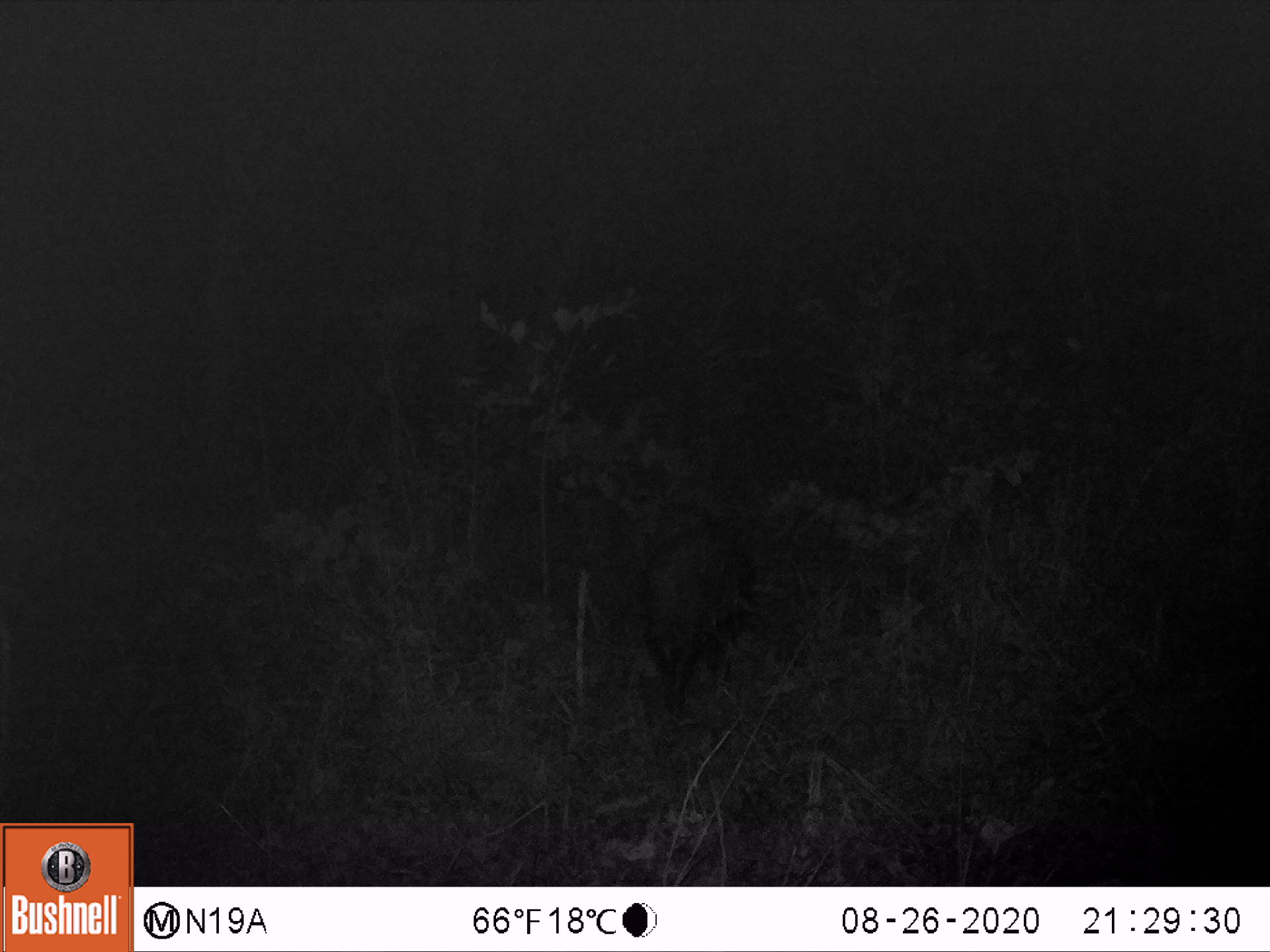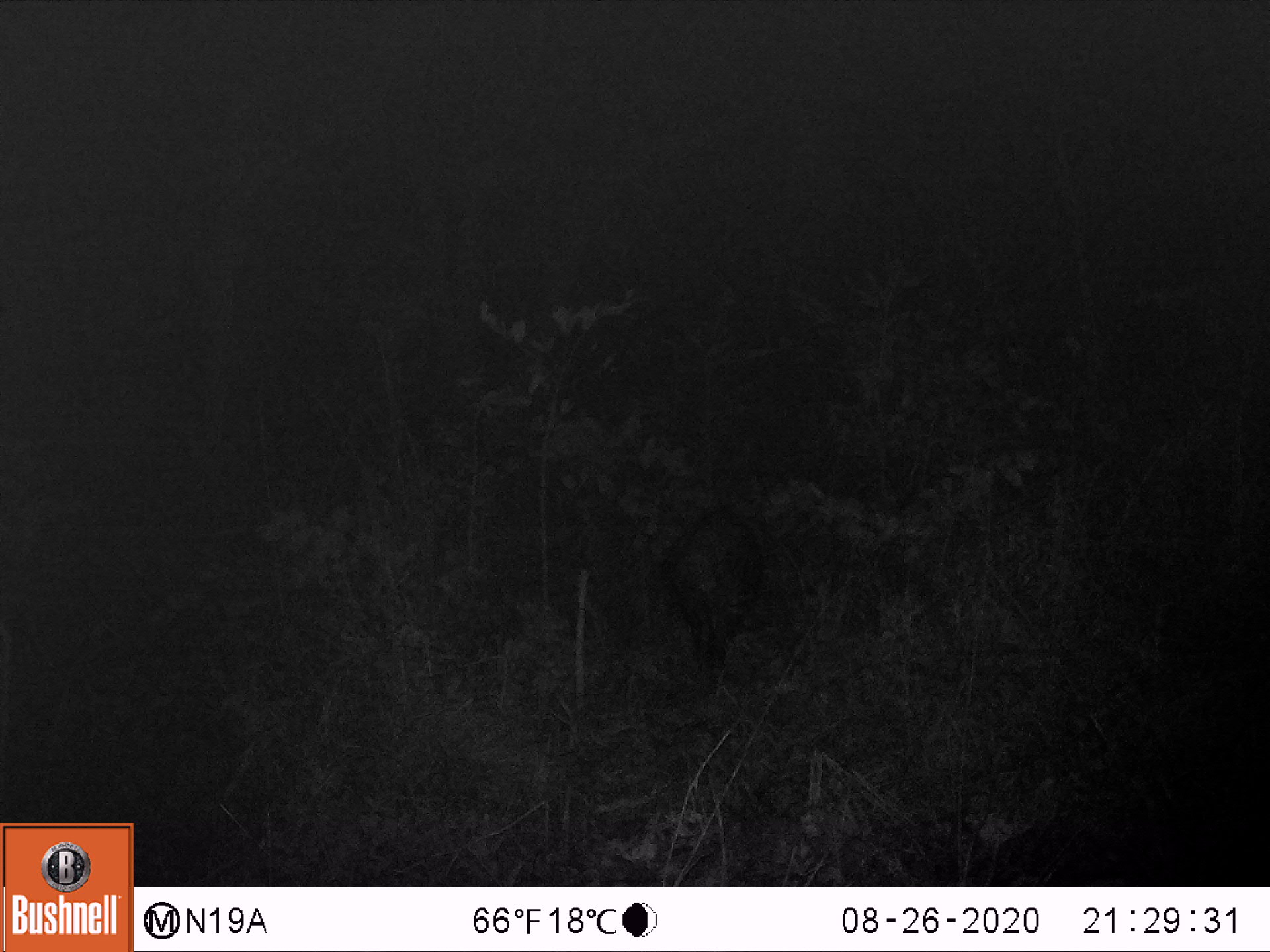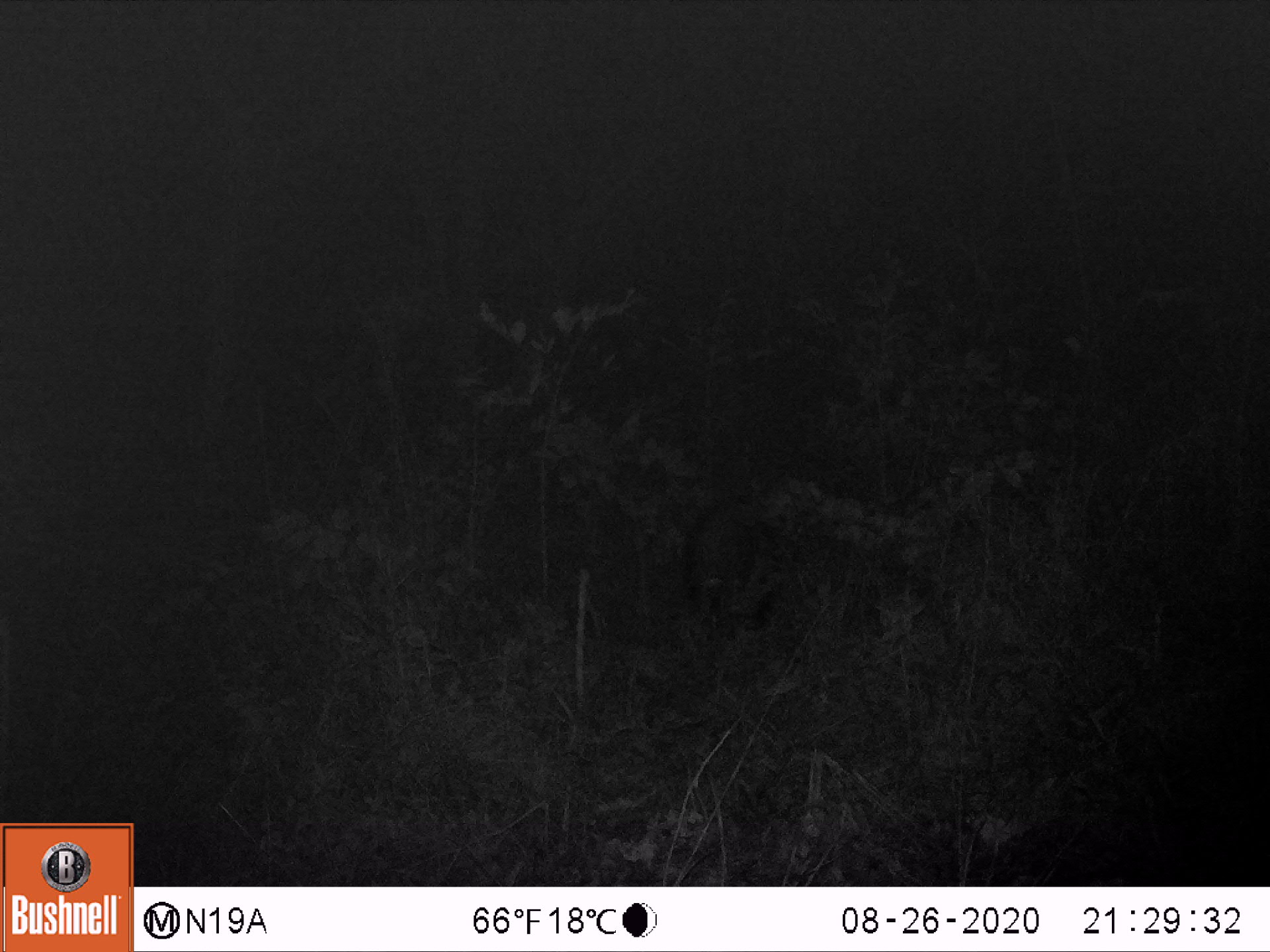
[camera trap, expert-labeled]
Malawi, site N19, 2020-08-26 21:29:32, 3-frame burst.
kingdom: Animalia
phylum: Chordata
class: Mammalia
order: Artiodactyla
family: Suidae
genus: Potamochoerus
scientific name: Potamochoerus larvatus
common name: bushpig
Bushpig (Potamochoerus larvatus), count 1.